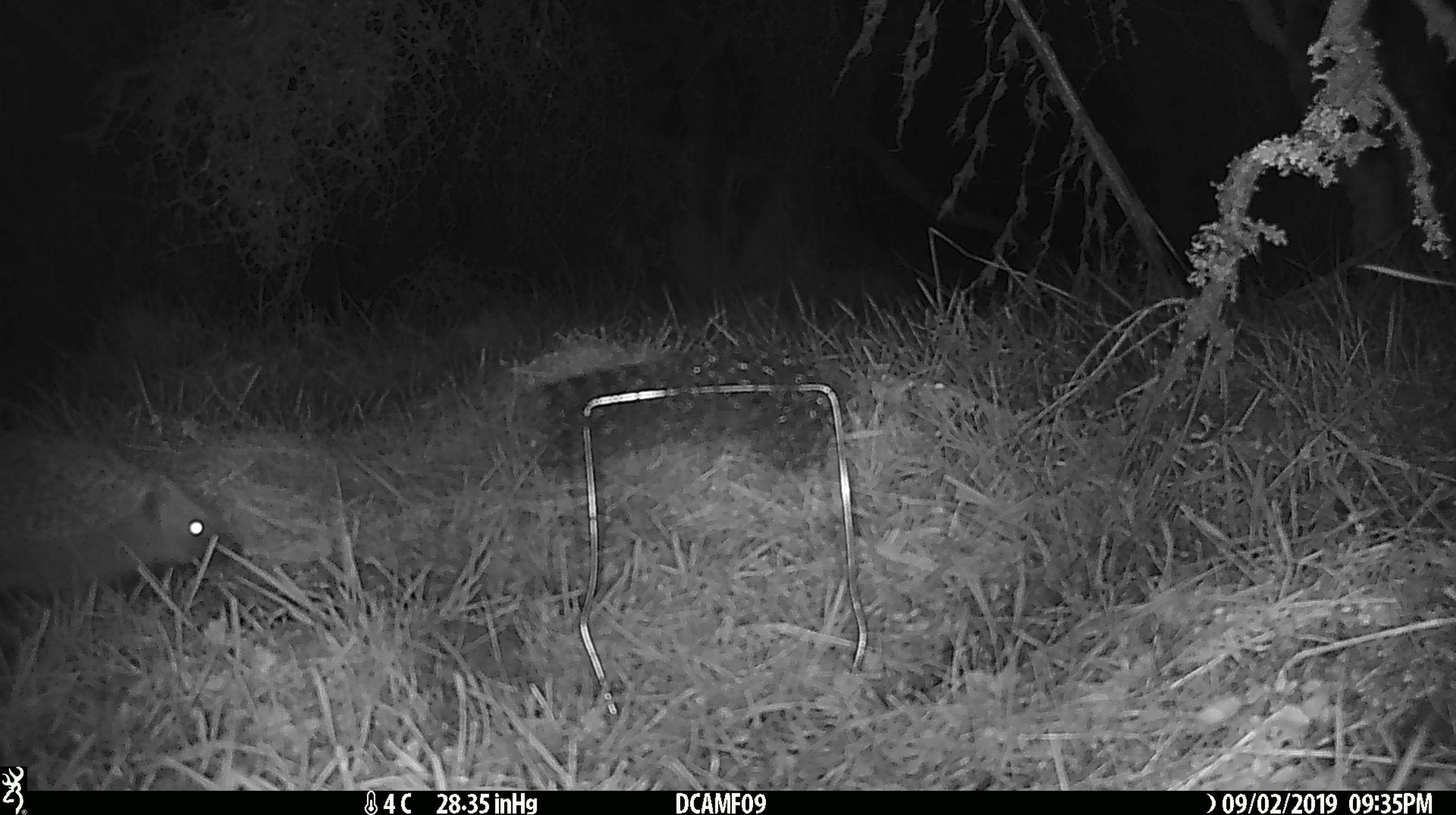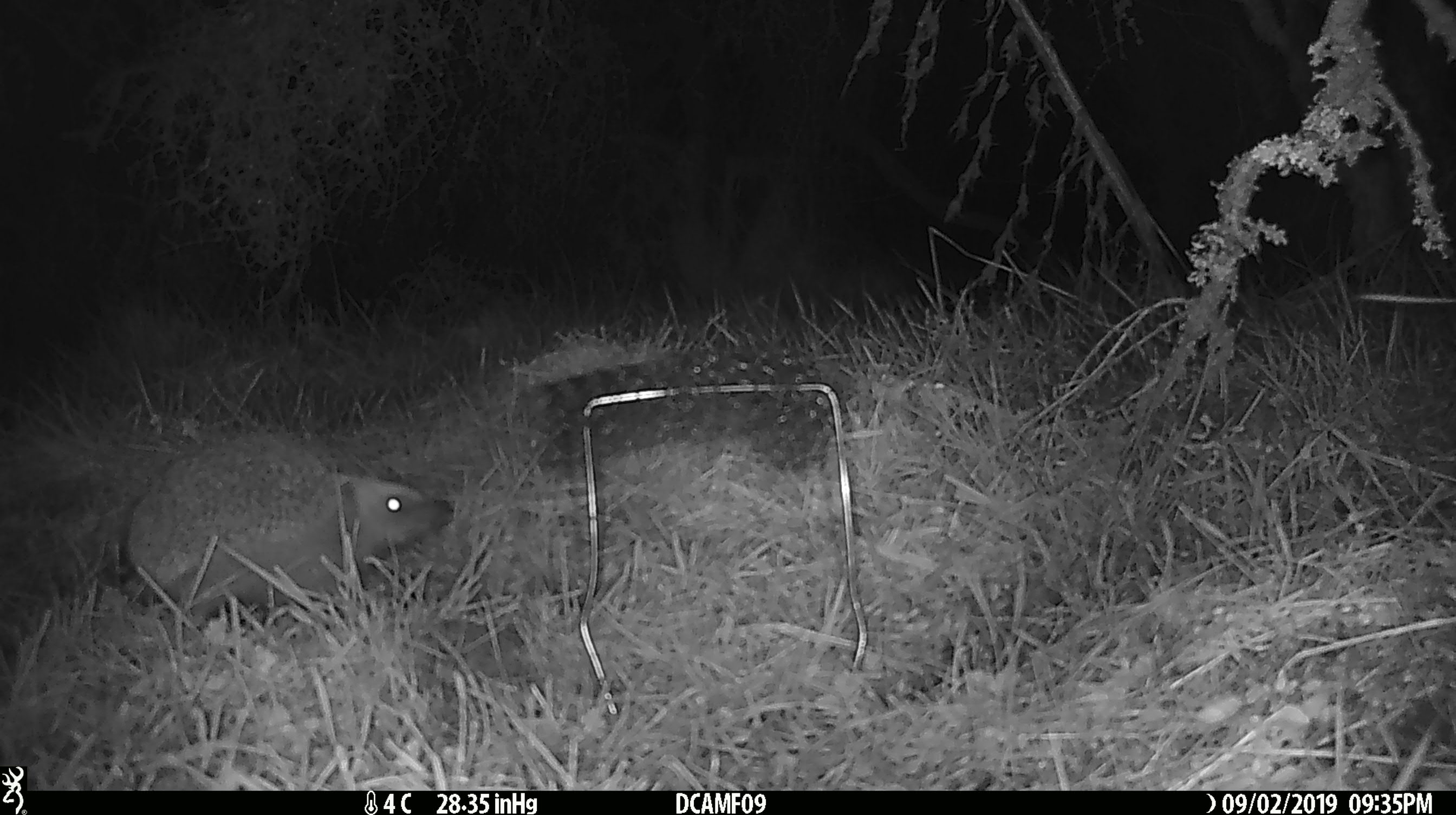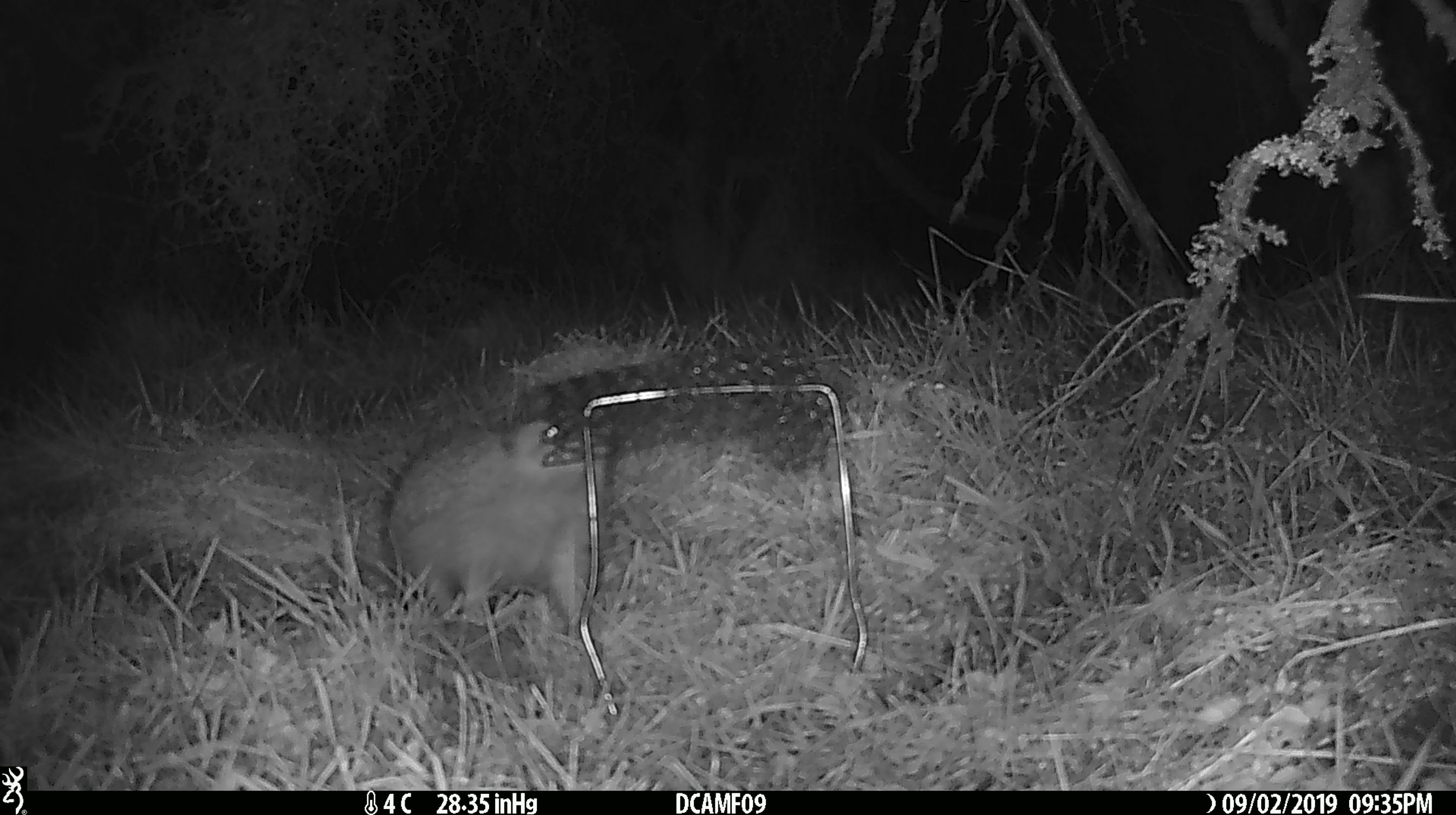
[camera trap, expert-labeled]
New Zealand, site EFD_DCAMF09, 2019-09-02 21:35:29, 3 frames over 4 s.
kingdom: Animalia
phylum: Chordata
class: Mammalia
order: Eulipotyphla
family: Erinaceidae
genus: Erinaceus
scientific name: Erinaceus europaeus europaeus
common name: european hedgehog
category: hedgehog